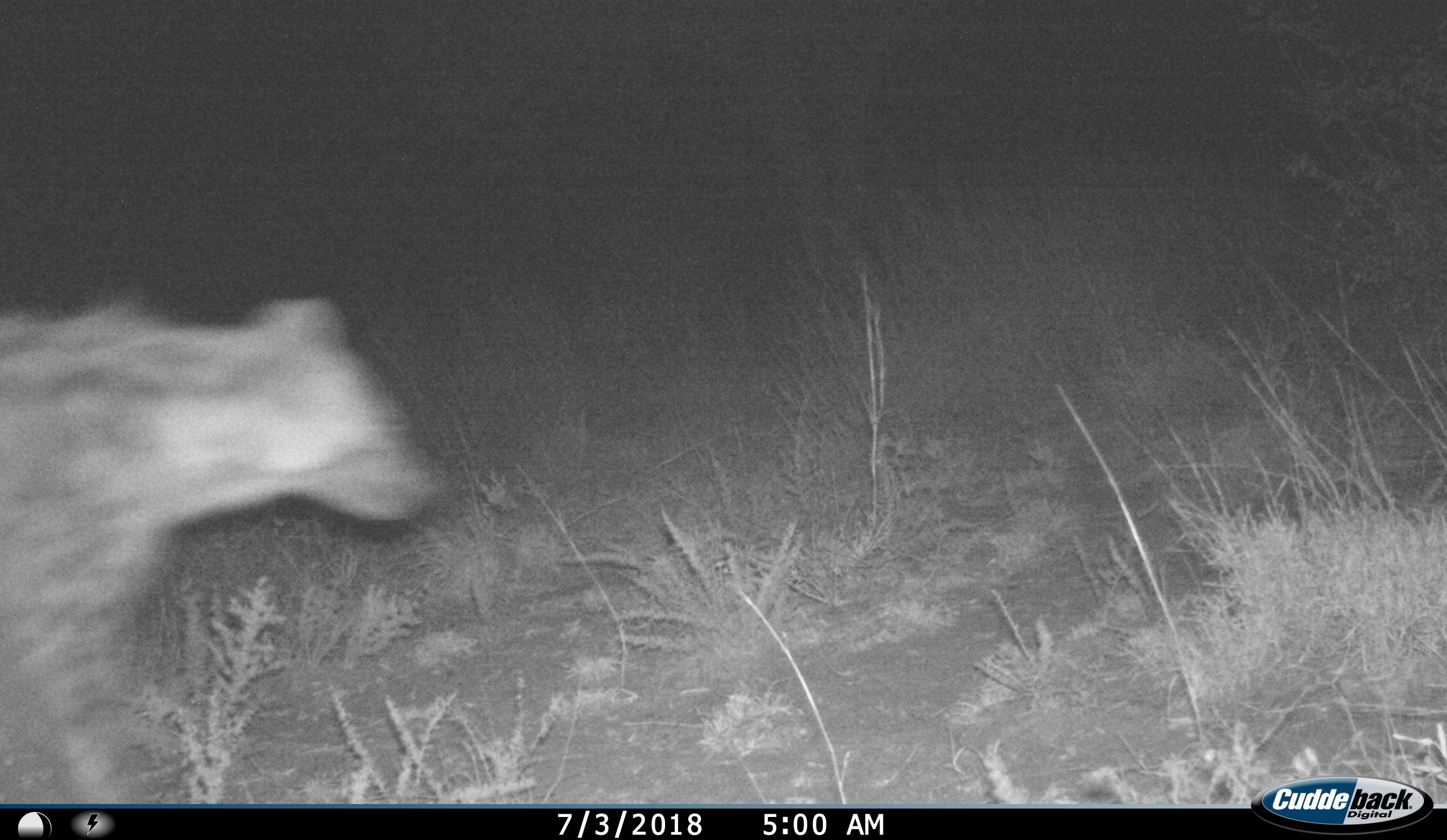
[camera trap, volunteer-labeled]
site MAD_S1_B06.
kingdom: Animalia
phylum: Chordata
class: Mammalia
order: Carnivora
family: Hyaenidae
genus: Crocuta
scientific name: Crocuta crocuta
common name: spotted hyena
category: hyenaspotted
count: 1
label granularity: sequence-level